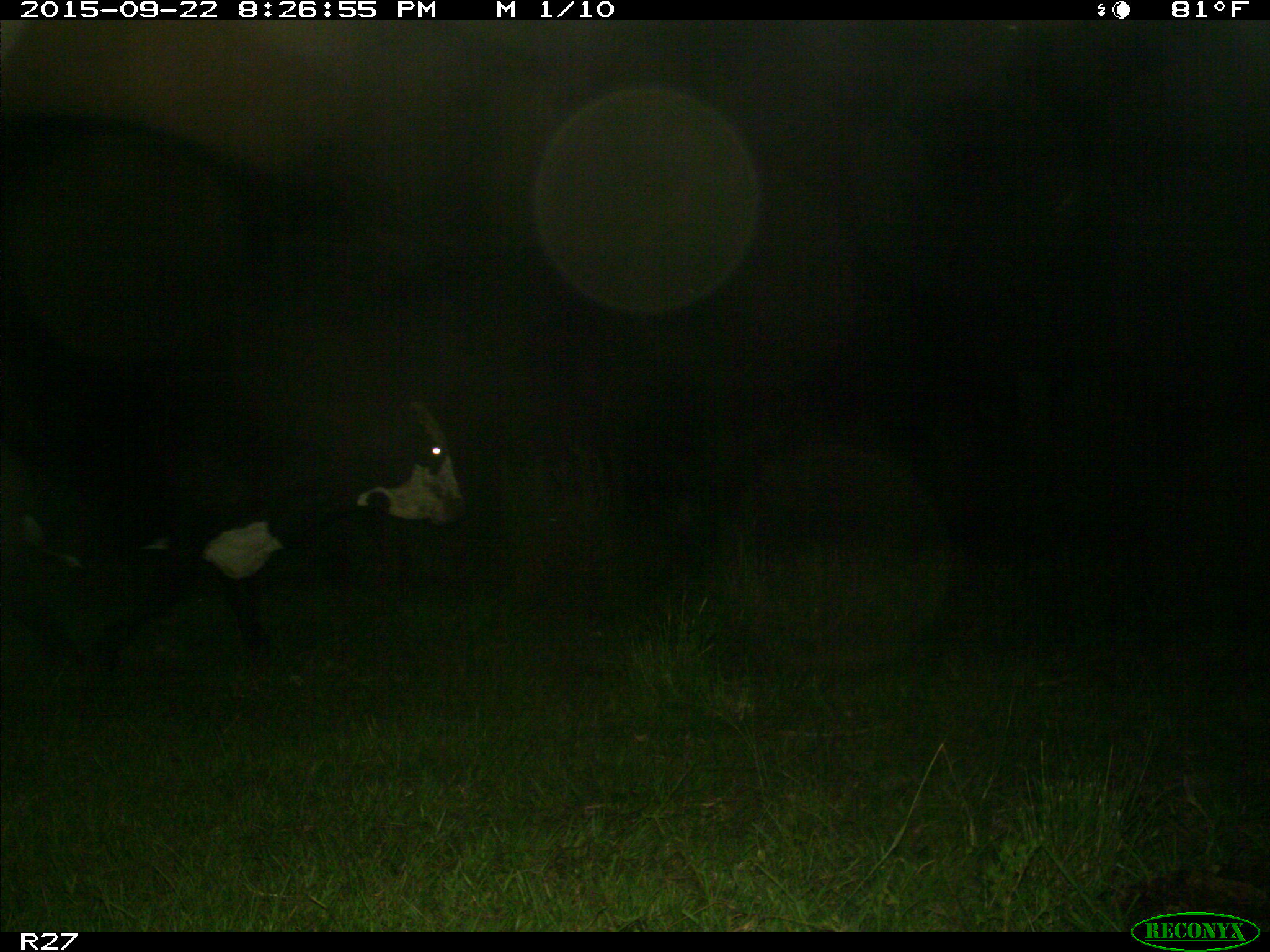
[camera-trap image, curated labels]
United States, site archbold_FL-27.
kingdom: Animalia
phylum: Chordata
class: Mammalia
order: Artiodactyla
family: Bovidae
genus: Bos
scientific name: Bos taurus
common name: domestic cow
Bos taurus (domestic cow).